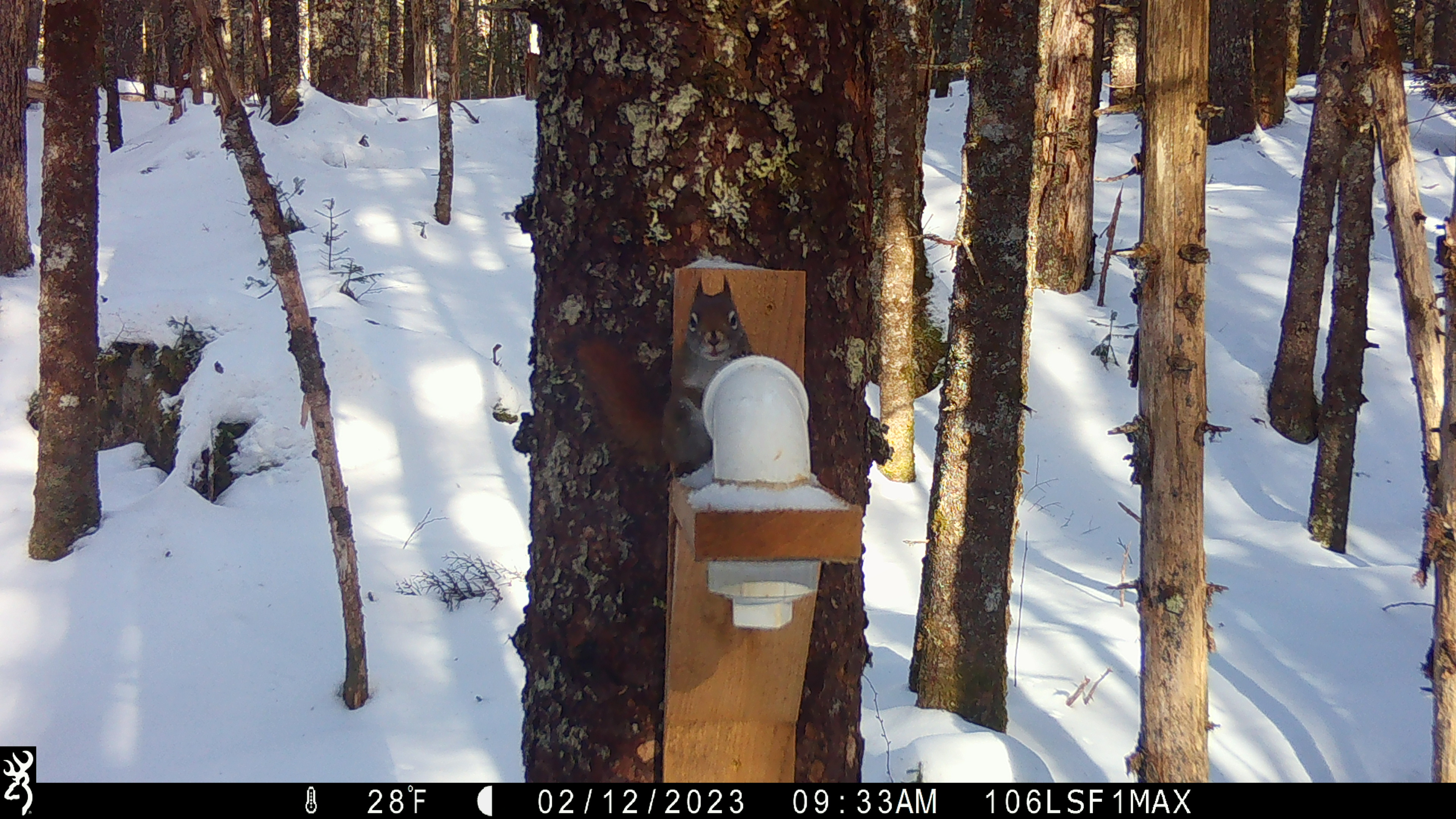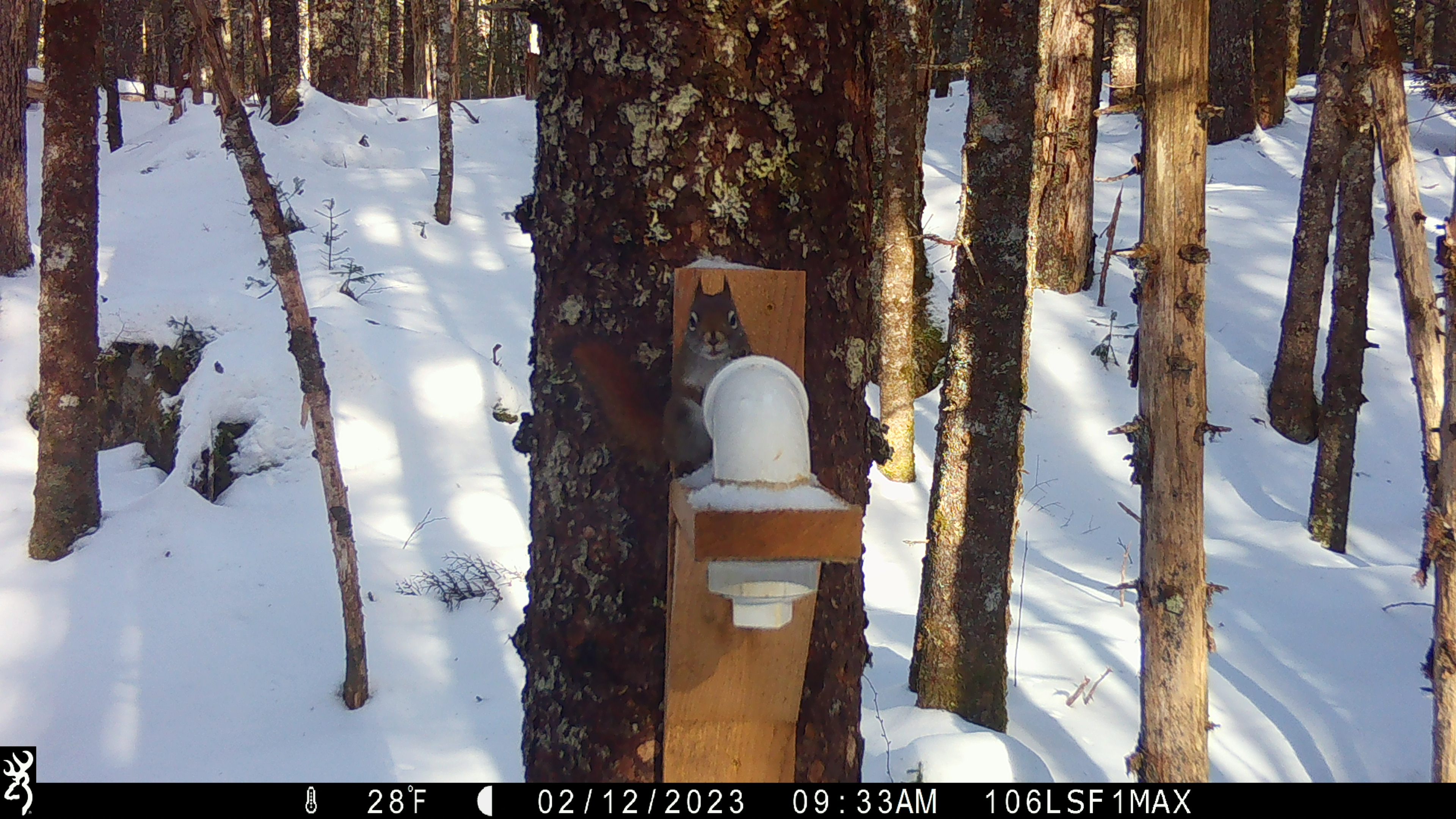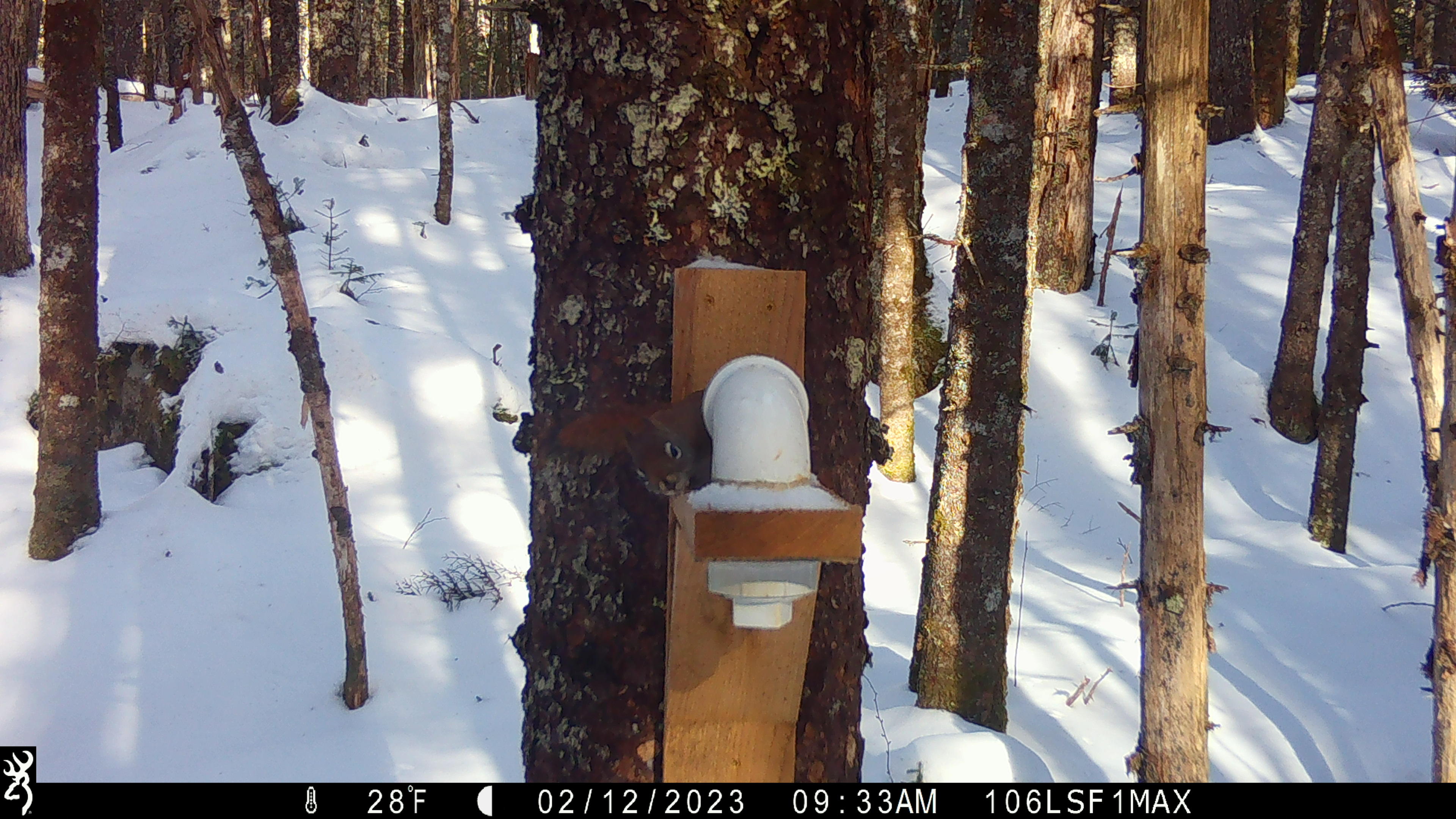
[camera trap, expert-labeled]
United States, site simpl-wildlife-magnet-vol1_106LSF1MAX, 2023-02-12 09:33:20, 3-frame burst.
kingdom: Animalia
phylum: Chordata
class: Mammalia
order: Rodentia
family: Sciuridae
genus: Tamiasciurus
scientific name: Tamiasciurus hudsonicus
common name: red squirrel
Red squirrel (Tamiasciurus hudsonicus).